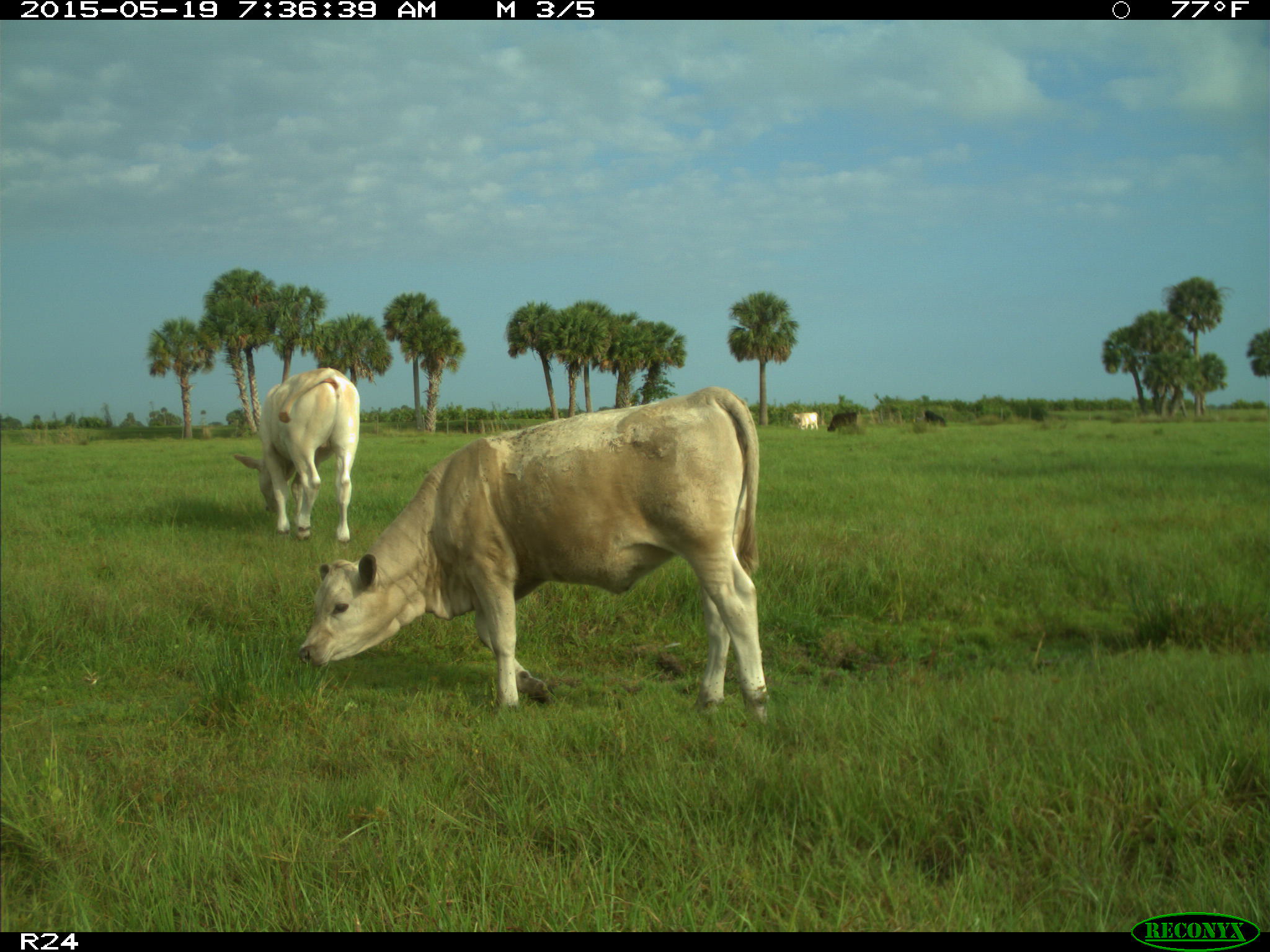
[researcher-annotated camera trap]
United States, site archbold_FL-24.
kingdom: Animalia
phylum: Chordata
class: Mammalia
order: Artiodactyla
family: Bovidae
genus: Bos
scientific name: Bos taurus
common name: domestic cow